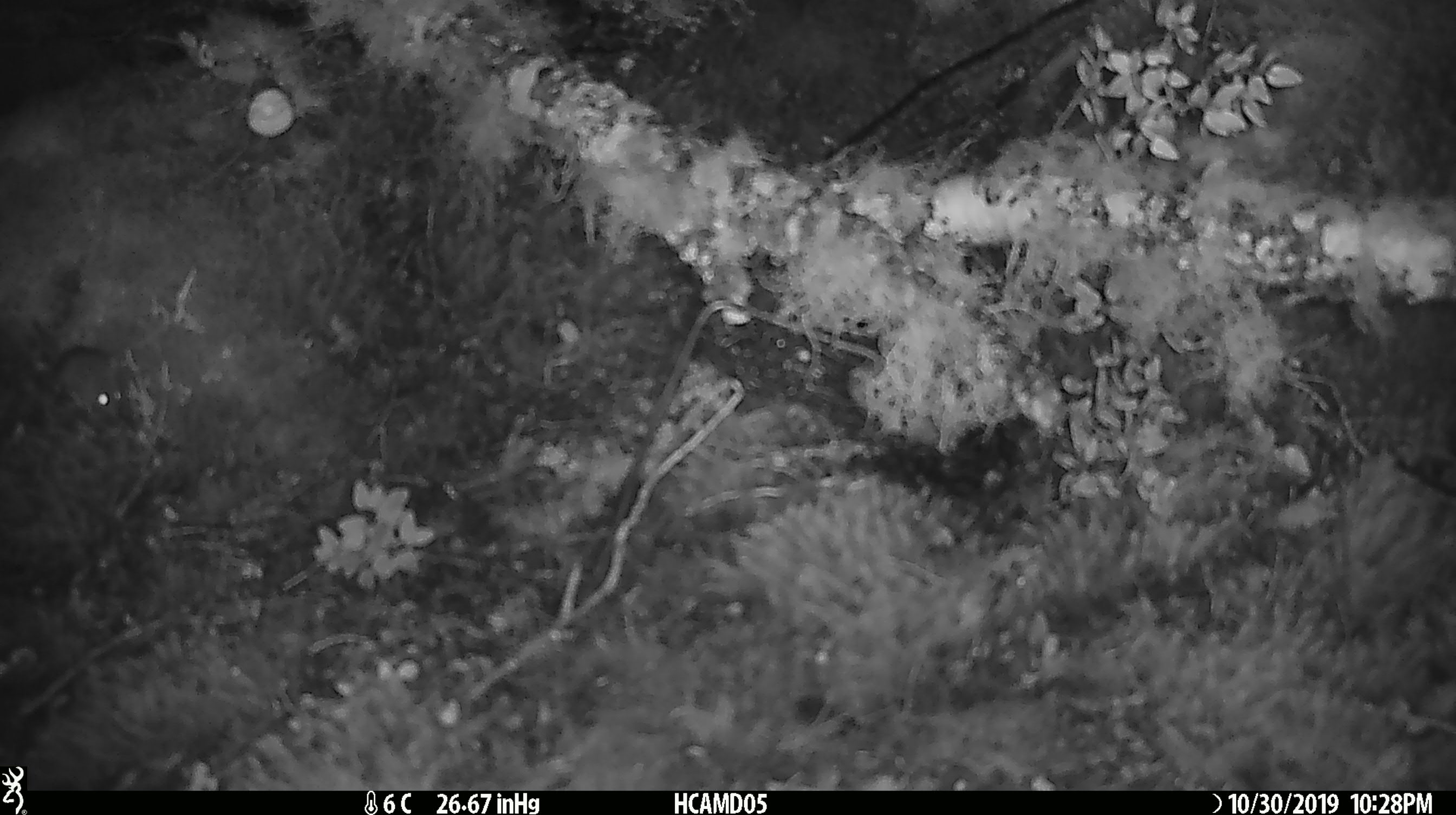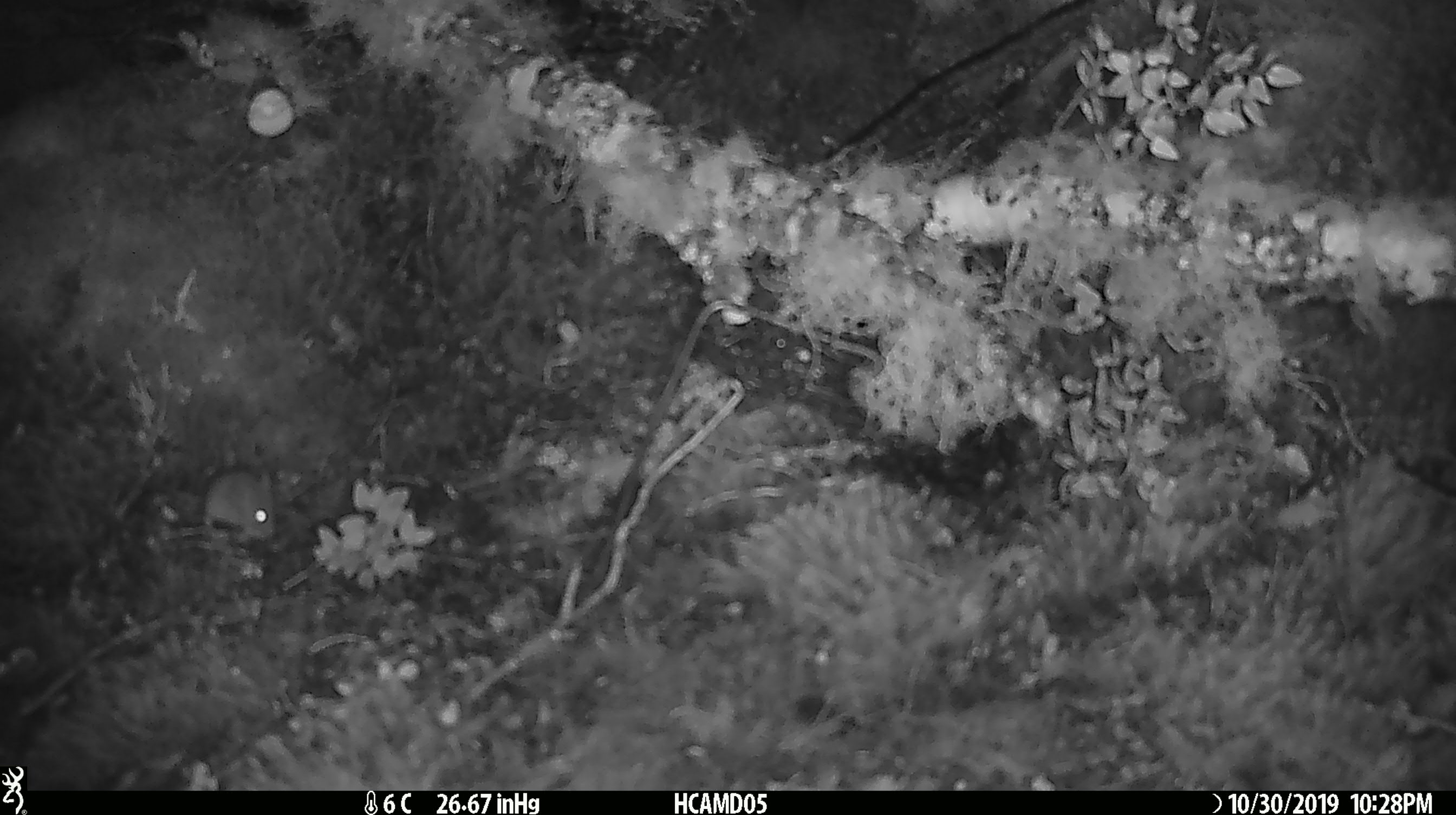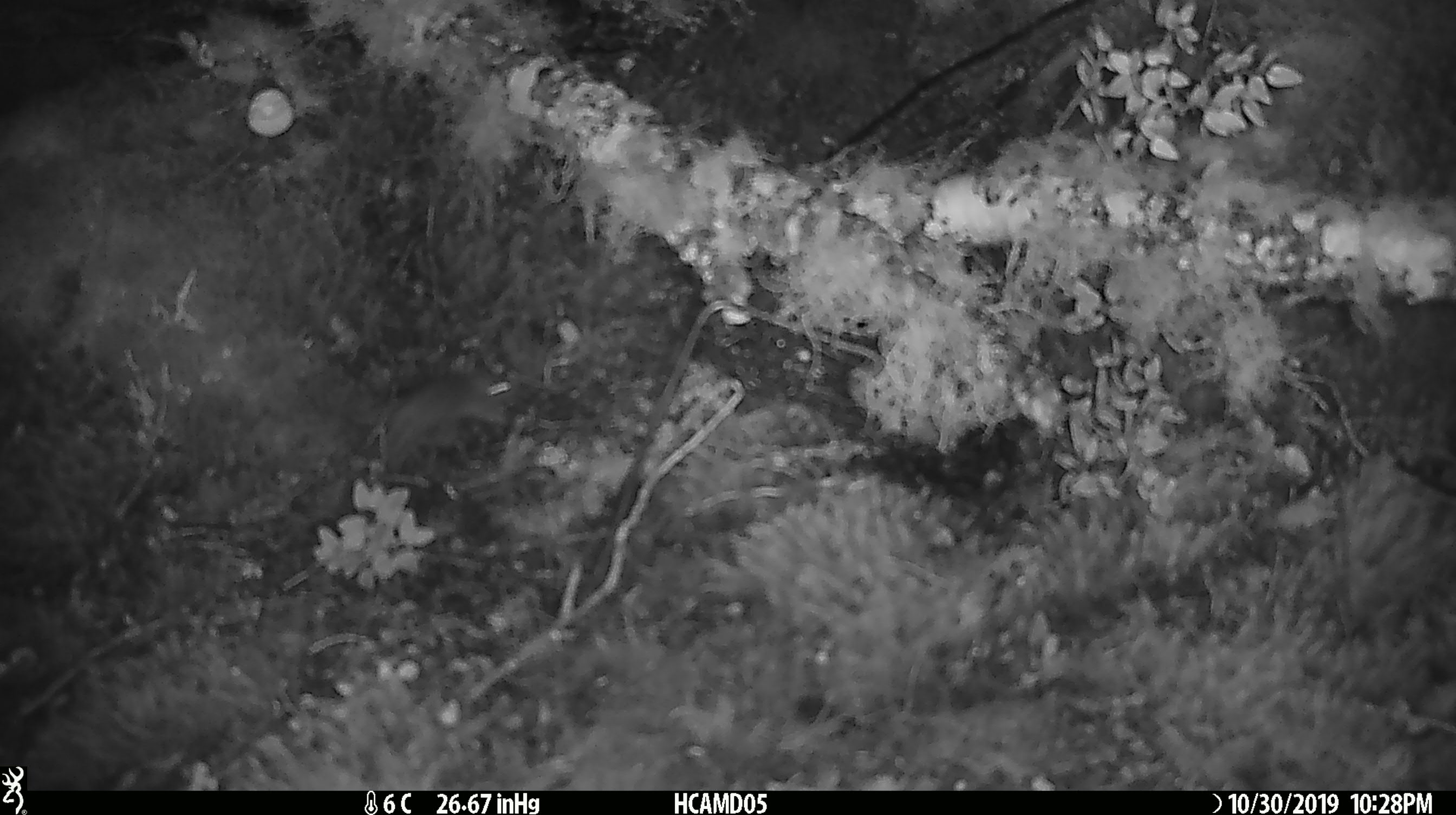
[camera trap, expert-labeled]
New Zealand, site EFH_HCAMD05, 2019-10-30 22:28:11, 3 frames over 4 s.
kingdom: Animalia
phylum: Chordata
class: Mammalia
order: Rodentia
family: Muridae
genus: Mus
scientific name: Mus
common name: mouse